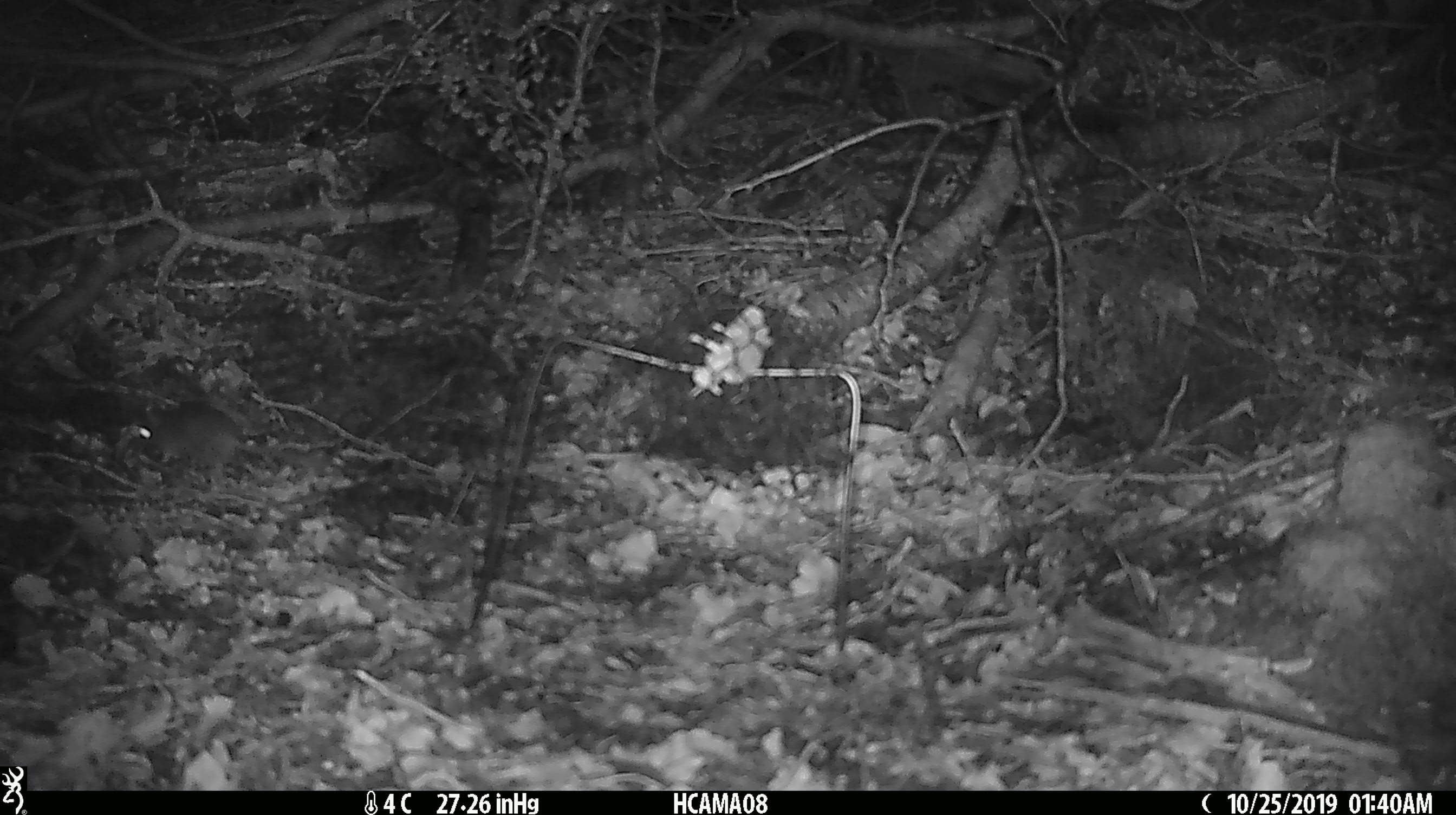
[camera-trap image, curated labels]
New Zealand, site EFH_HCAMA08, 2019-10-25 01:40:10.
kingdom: Animalia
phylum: Chordata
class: Mammalia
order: Rodentia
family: Muridae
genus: Mus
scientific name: Mus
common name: mouse